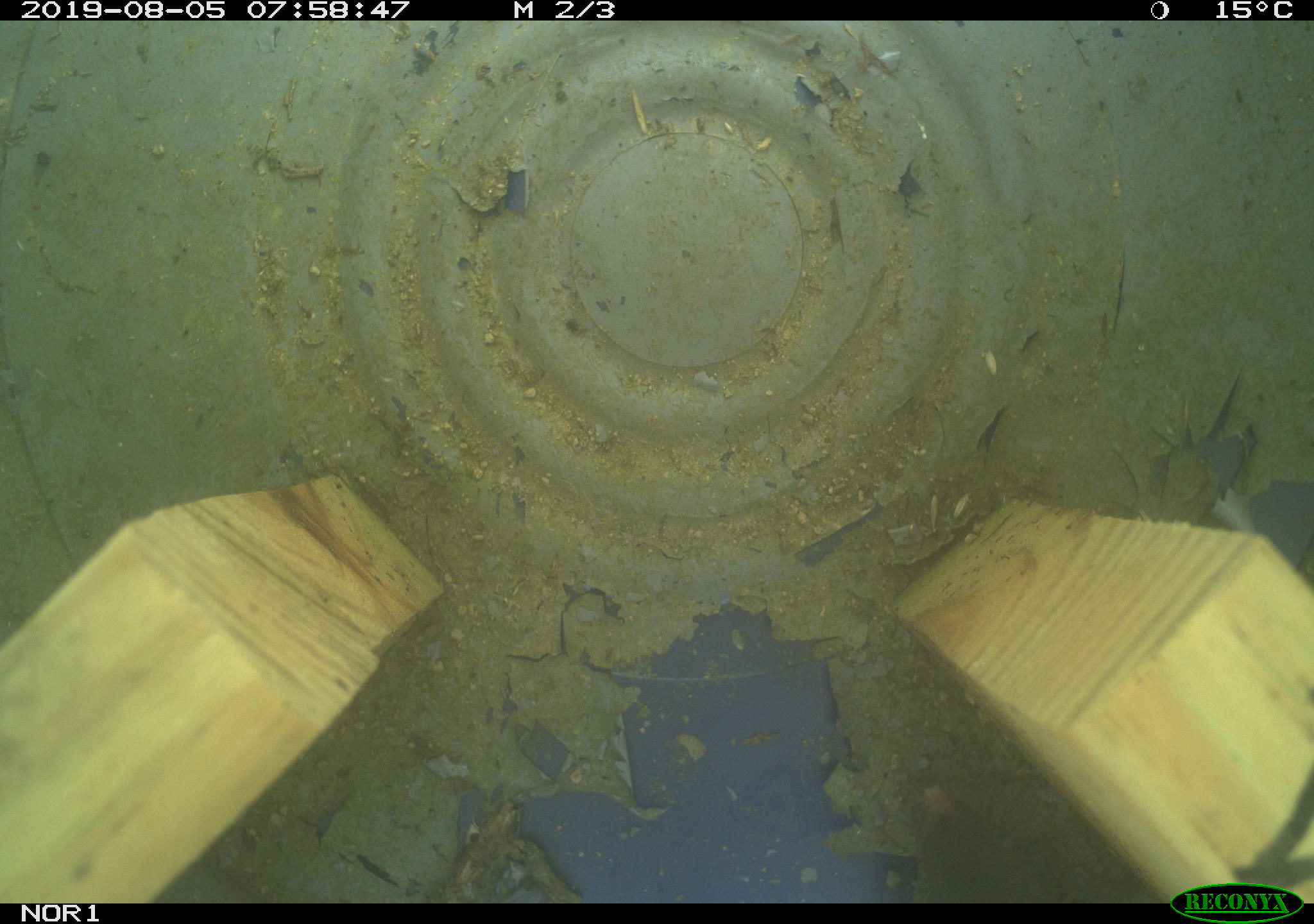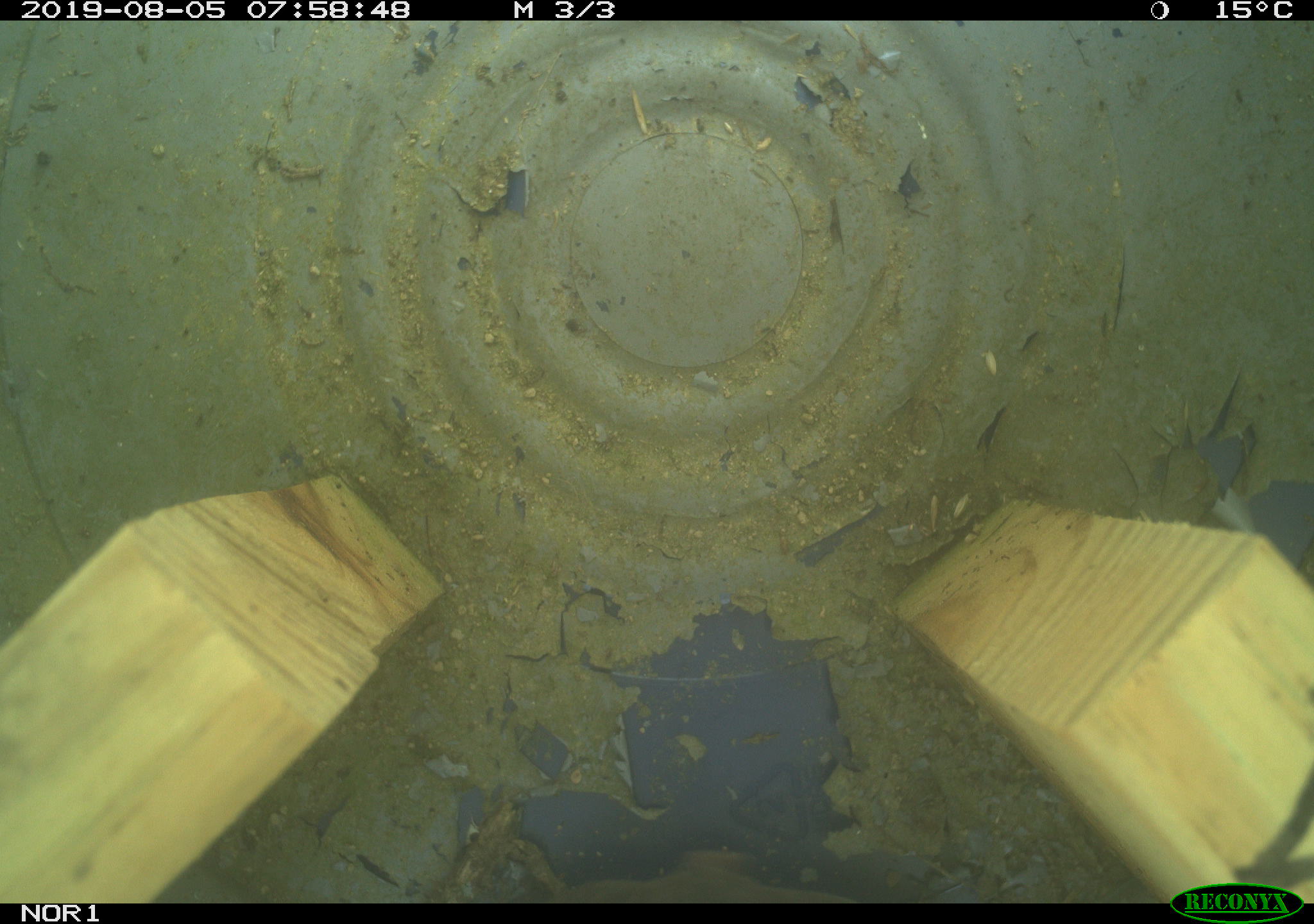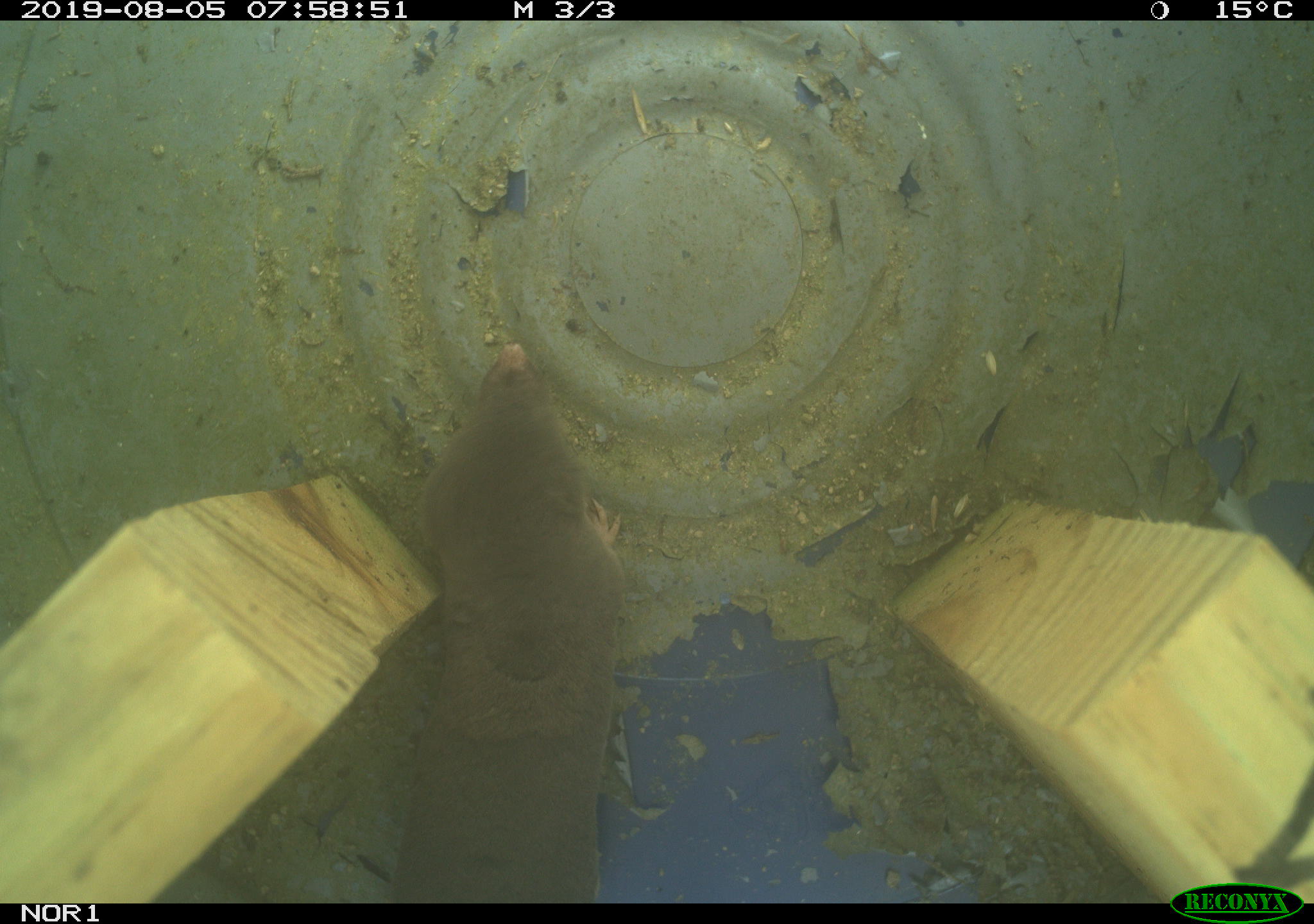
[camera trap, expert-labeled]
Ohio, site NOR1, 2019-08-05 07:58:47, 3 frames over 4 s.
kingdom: Animalia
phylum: Chordata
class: Mammalia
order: Eulipotyphla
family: Soricidae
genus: Blarina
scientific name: Blarina brevicauda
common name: northern short-tailed shrew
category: n. short-tailed shrew